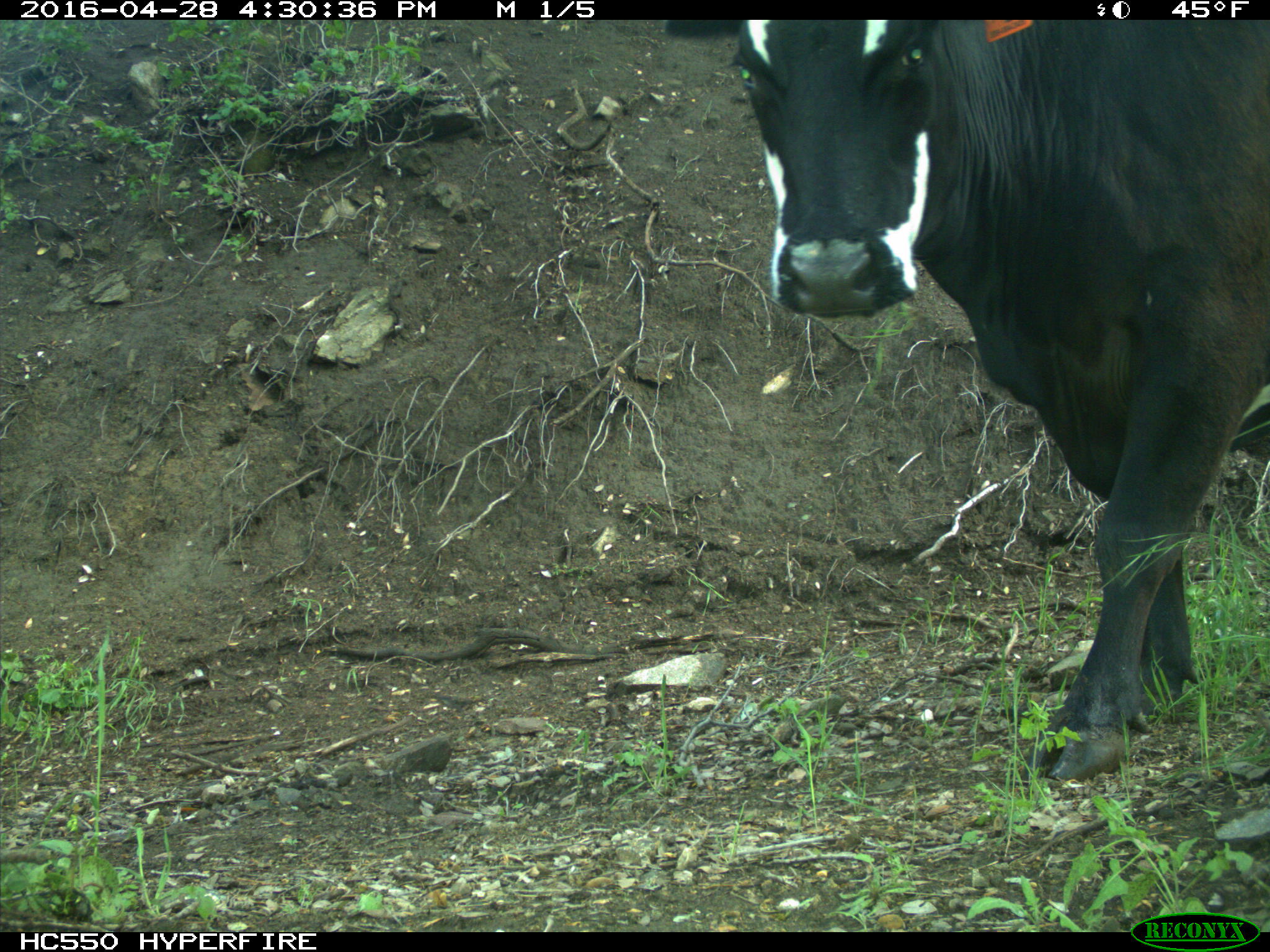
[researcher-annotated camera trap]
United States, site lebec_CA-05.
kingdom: Animalia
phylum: Chordata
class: Mammalia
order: Artiodactyla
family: Bovidae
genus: Bos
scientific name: Bos taurus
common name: domestic cow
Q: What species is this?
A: Bos taurus (domestic cow).